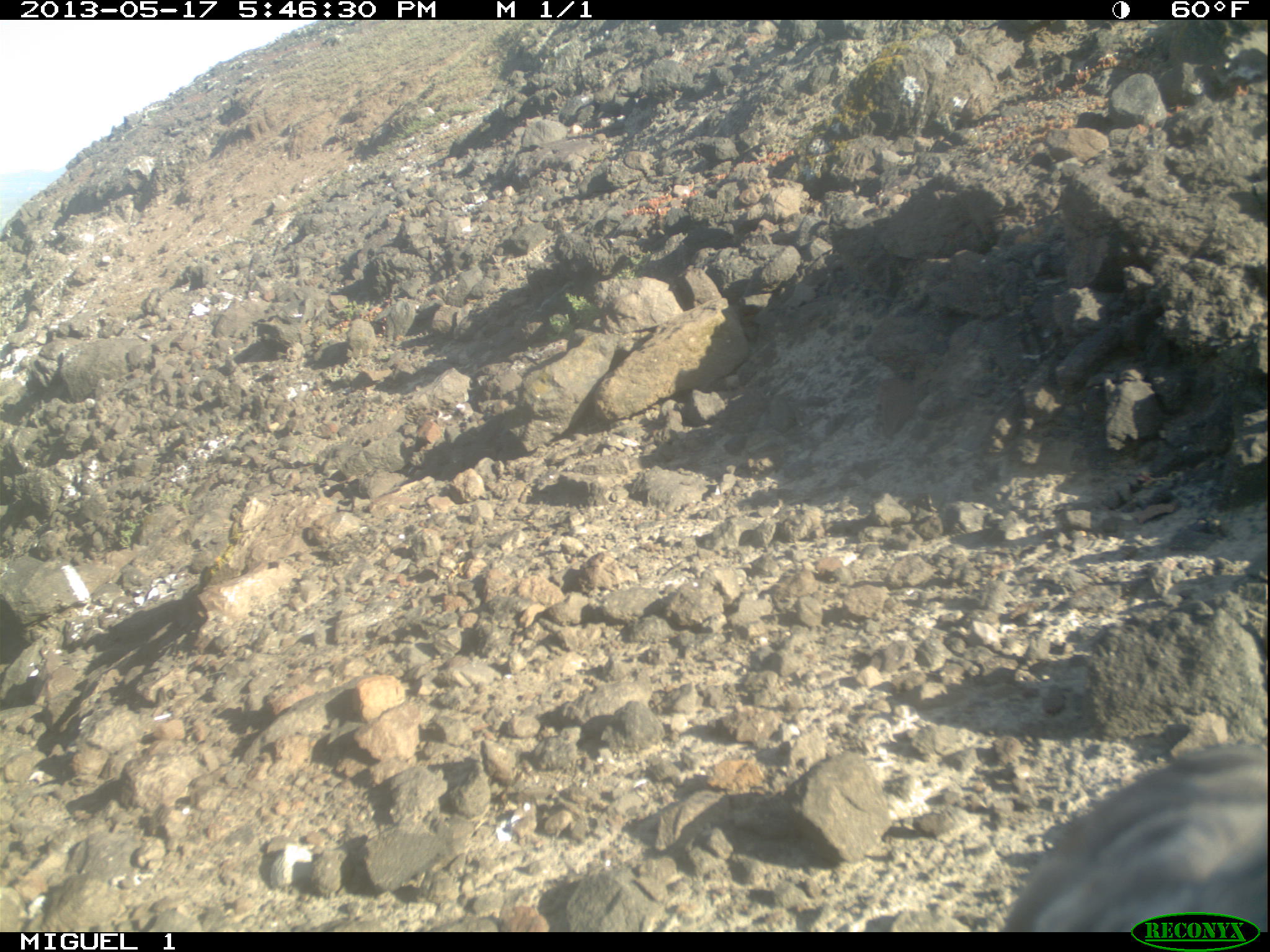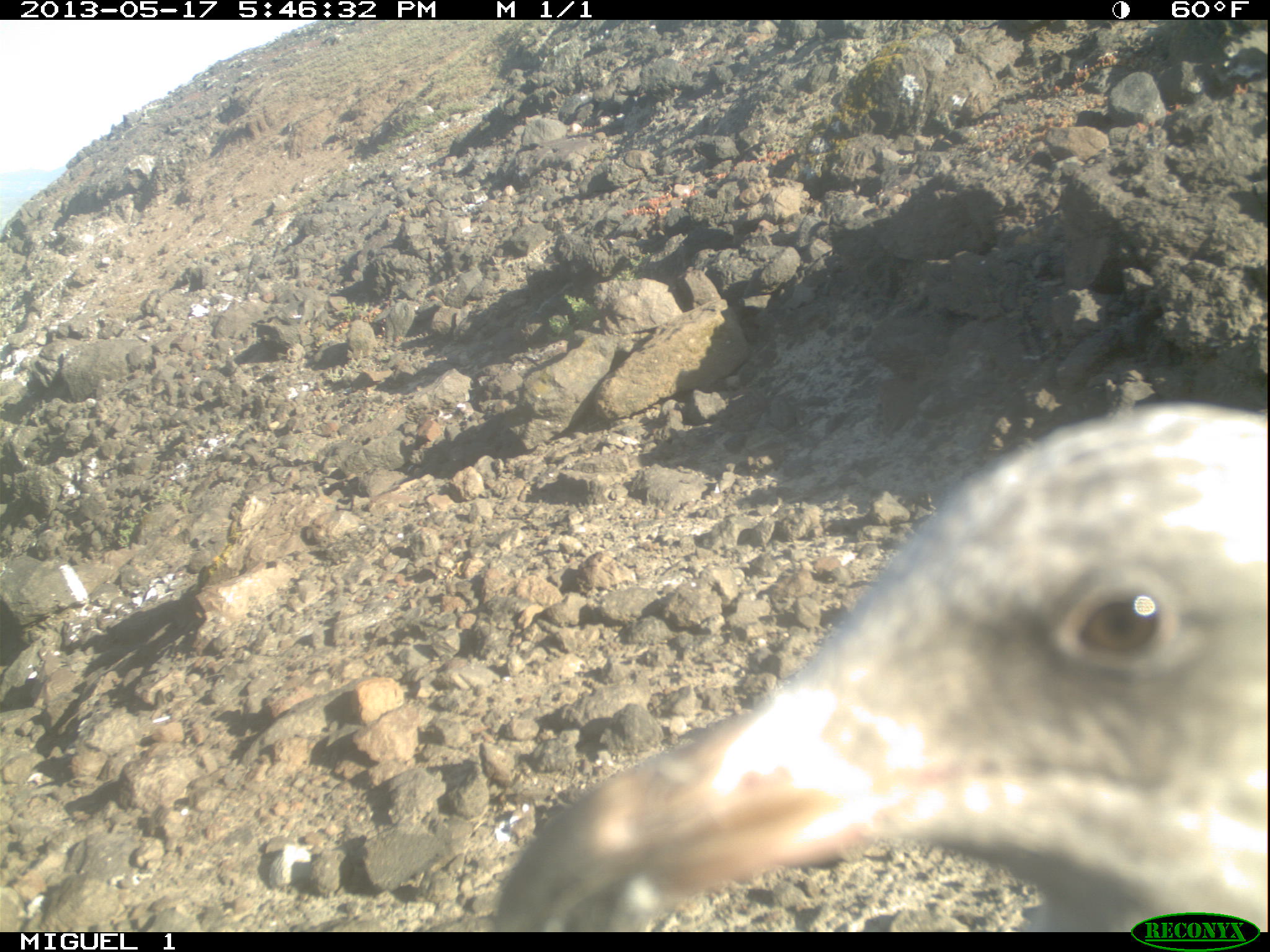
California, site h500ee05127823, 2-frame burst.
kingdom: Animalia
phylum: Chordata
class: Aves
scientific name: Aves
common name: bird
Bird (Aves).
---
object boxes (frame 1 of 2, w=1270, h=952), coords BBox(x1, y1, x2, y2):
bird: BBox(1004, 748, 1267, 932)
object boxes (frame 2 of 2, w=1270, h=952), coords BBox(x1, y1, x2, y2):
bird: BBox(492, 395, 1269, 928)